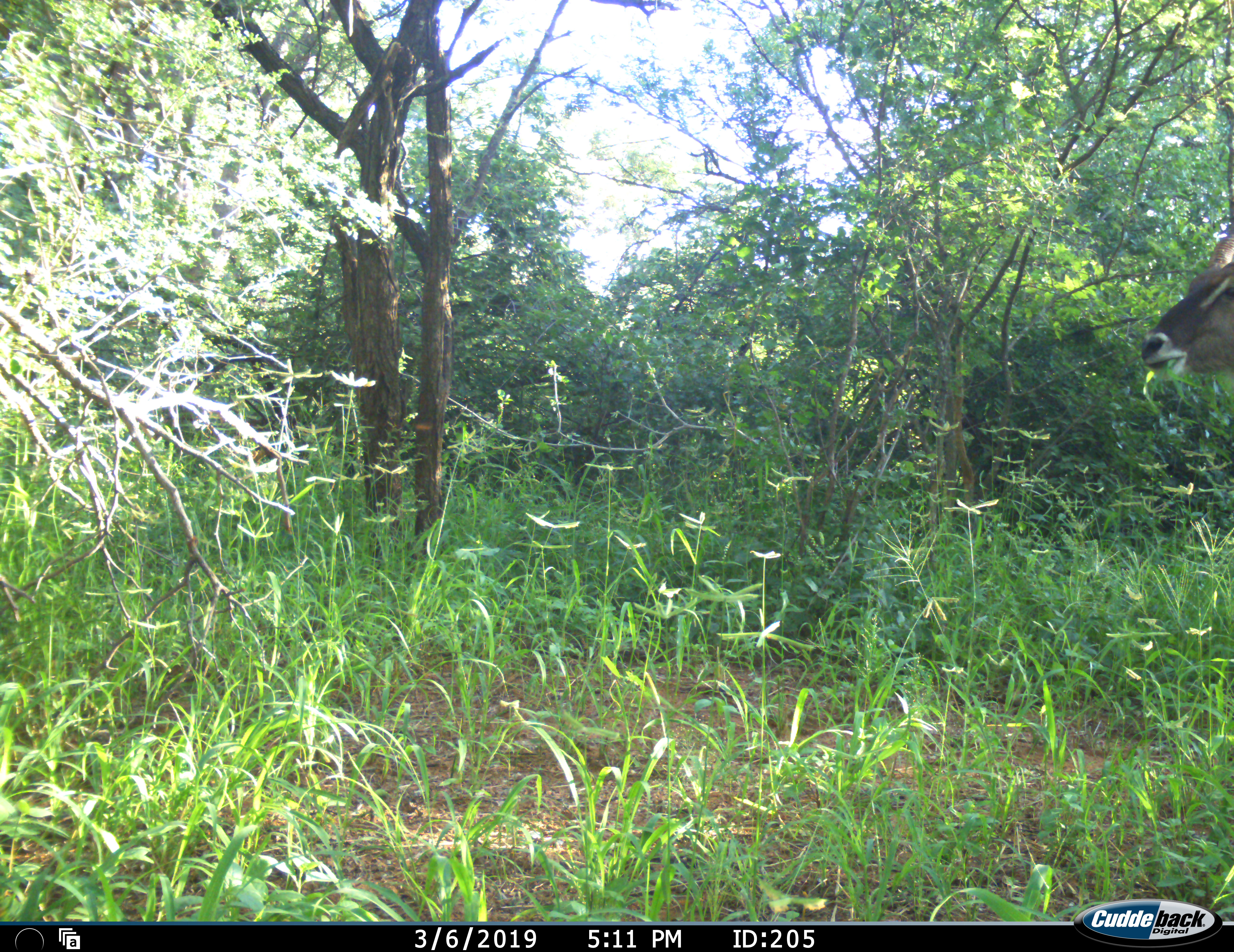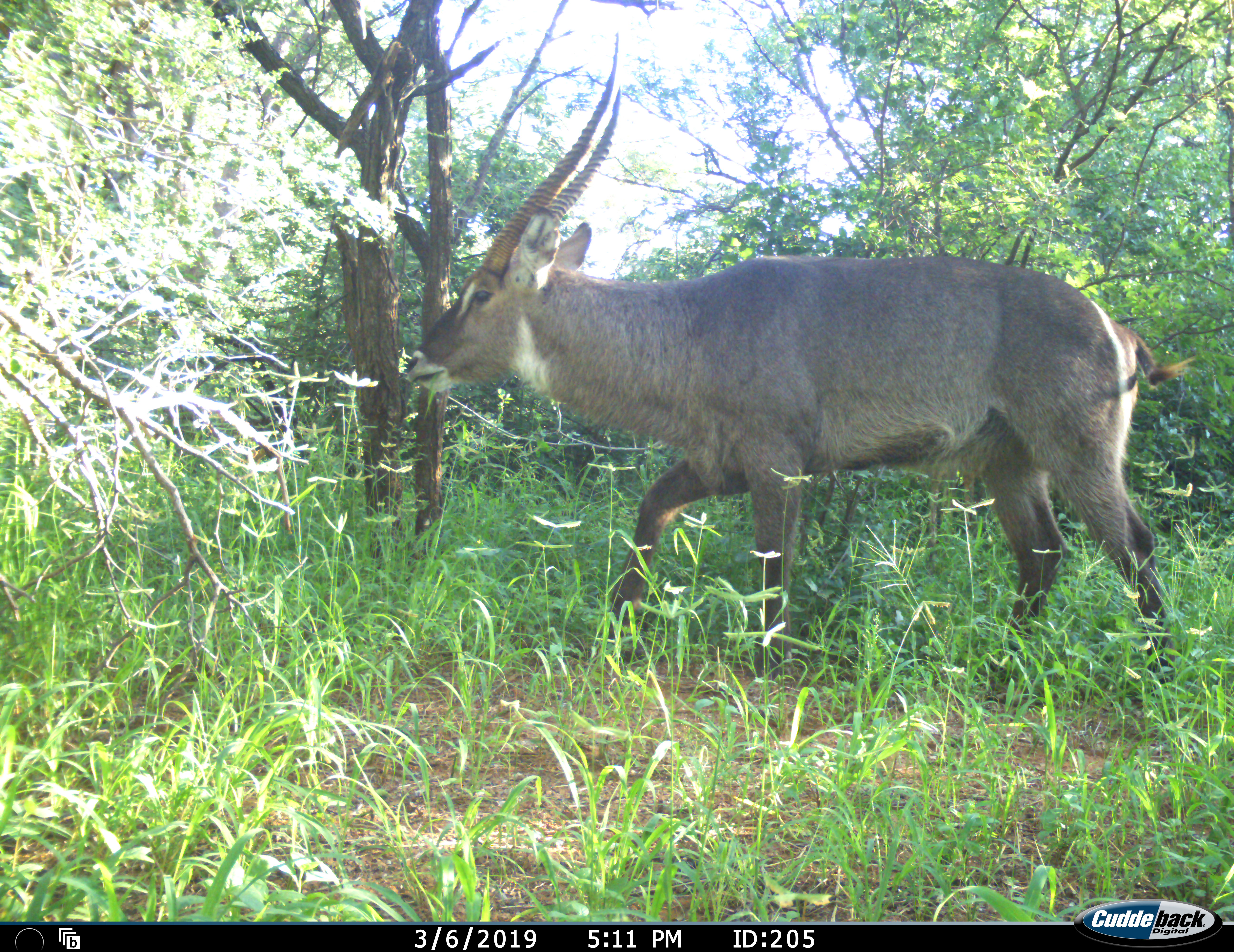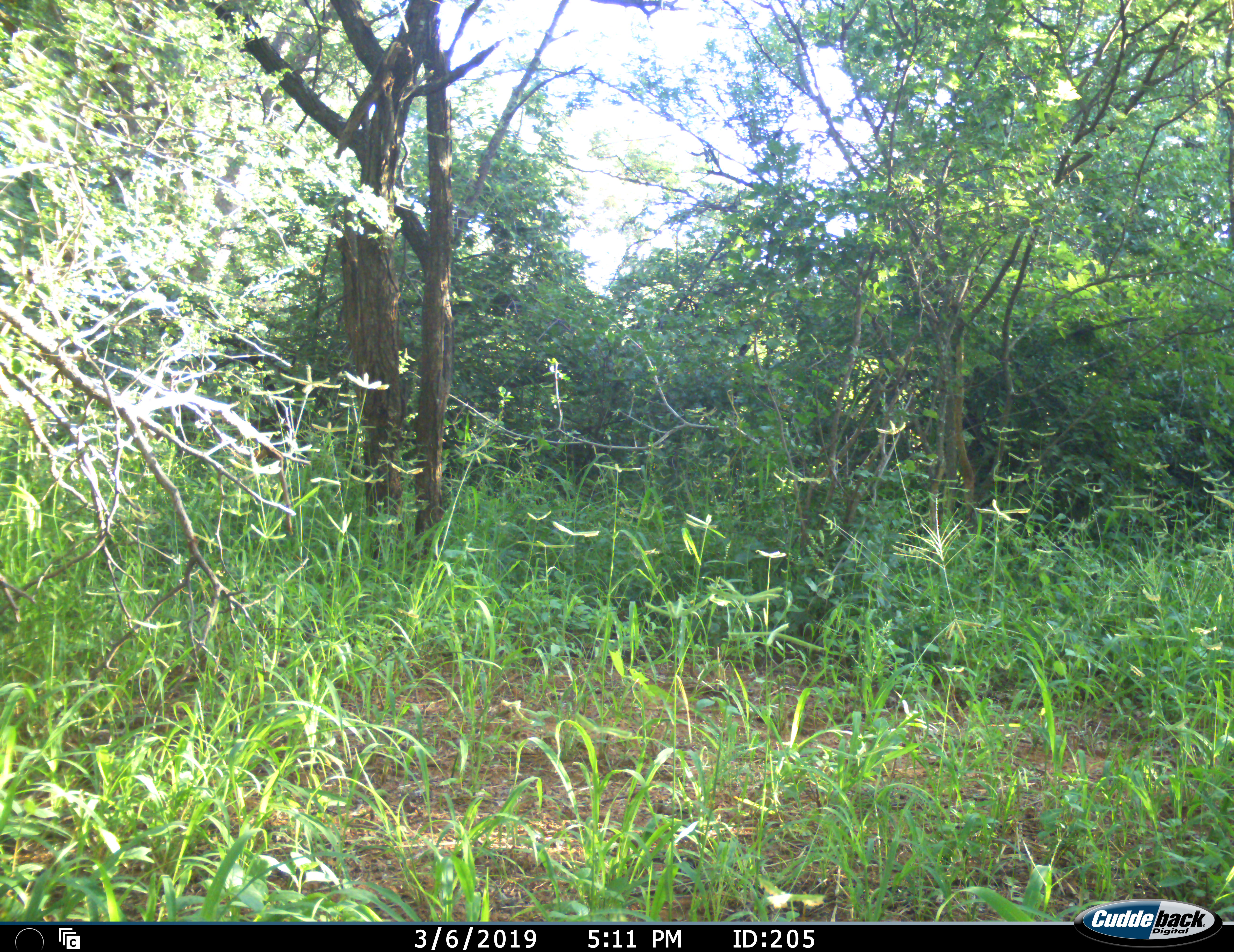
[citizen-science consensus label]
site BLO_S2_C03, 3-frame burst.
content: unidentified animal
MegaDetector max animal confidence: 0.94